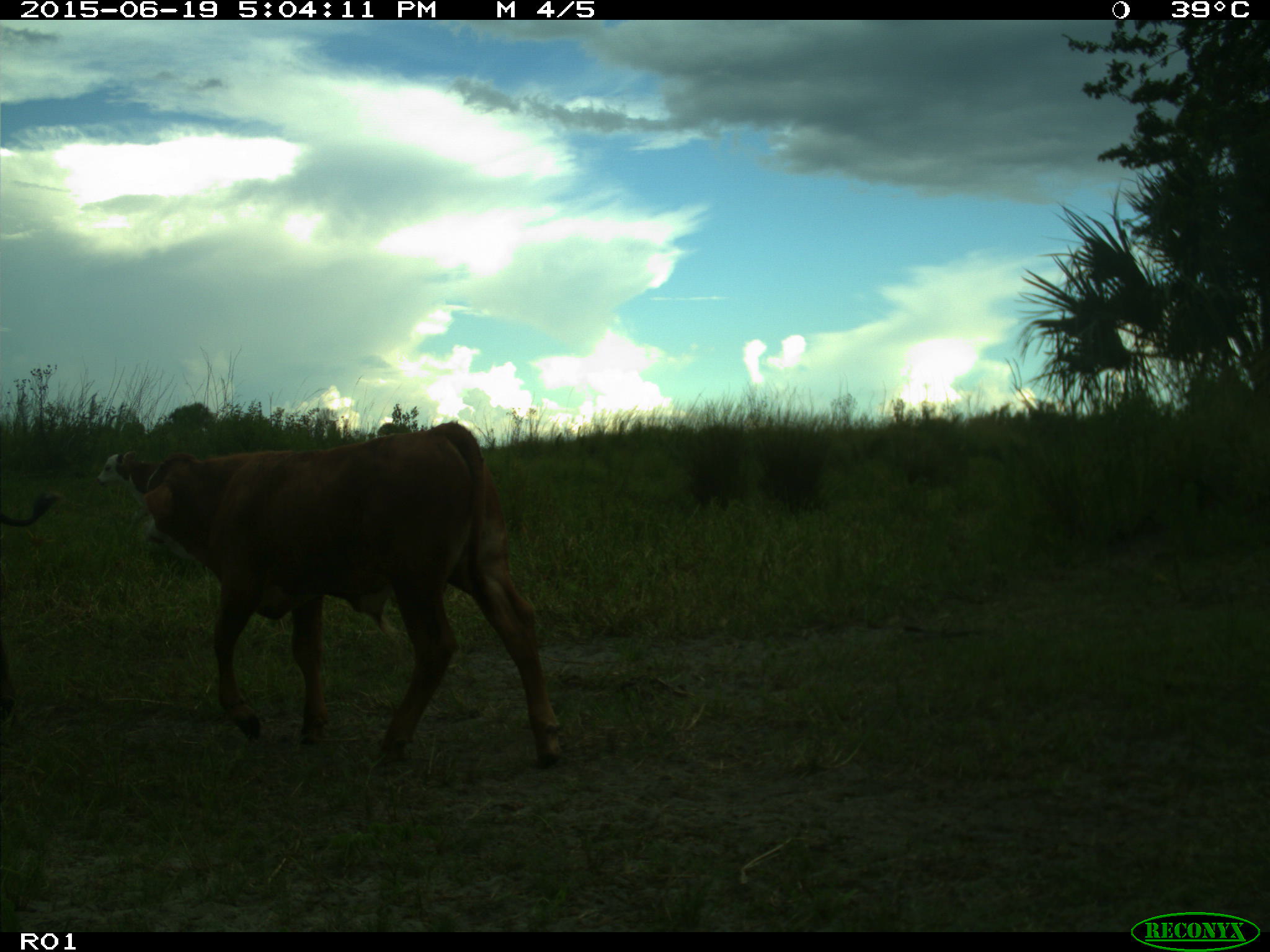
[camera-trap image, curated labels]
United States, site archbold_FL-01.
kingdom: Animalia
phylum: Chordata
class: Mammalia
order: Artiodactyla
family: Bovidae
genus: Bos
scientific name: Bos taurus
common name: domestic cow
Bos taurus (domestic cow).